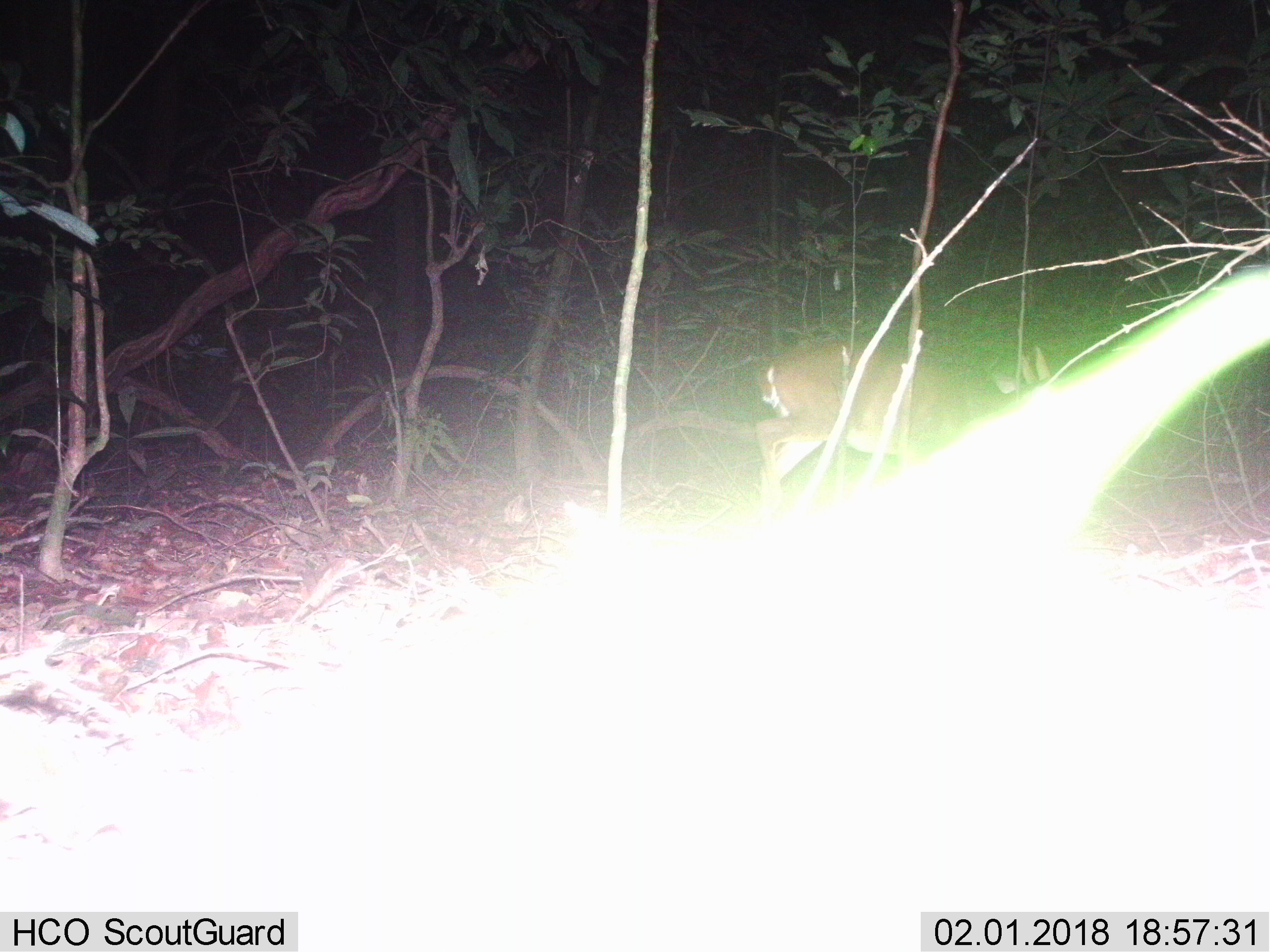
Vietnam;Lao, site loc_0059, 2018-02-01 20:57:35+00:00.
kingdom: Animalia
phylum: Chordata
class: Mammalia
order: Artiodactyla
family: Cervidae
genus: Muntiacus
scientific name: Muntiacus vuquangensis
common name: large-antlered muntjac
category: large antlered muntjac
Large antlered muntjac (large-antlered muntjac) (Muntiacus vuquangensis). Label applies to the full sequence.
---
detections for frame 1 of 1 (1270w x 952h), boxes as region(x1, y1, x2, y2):
large antlered muntjac: region(753, 340, 1052, 511)